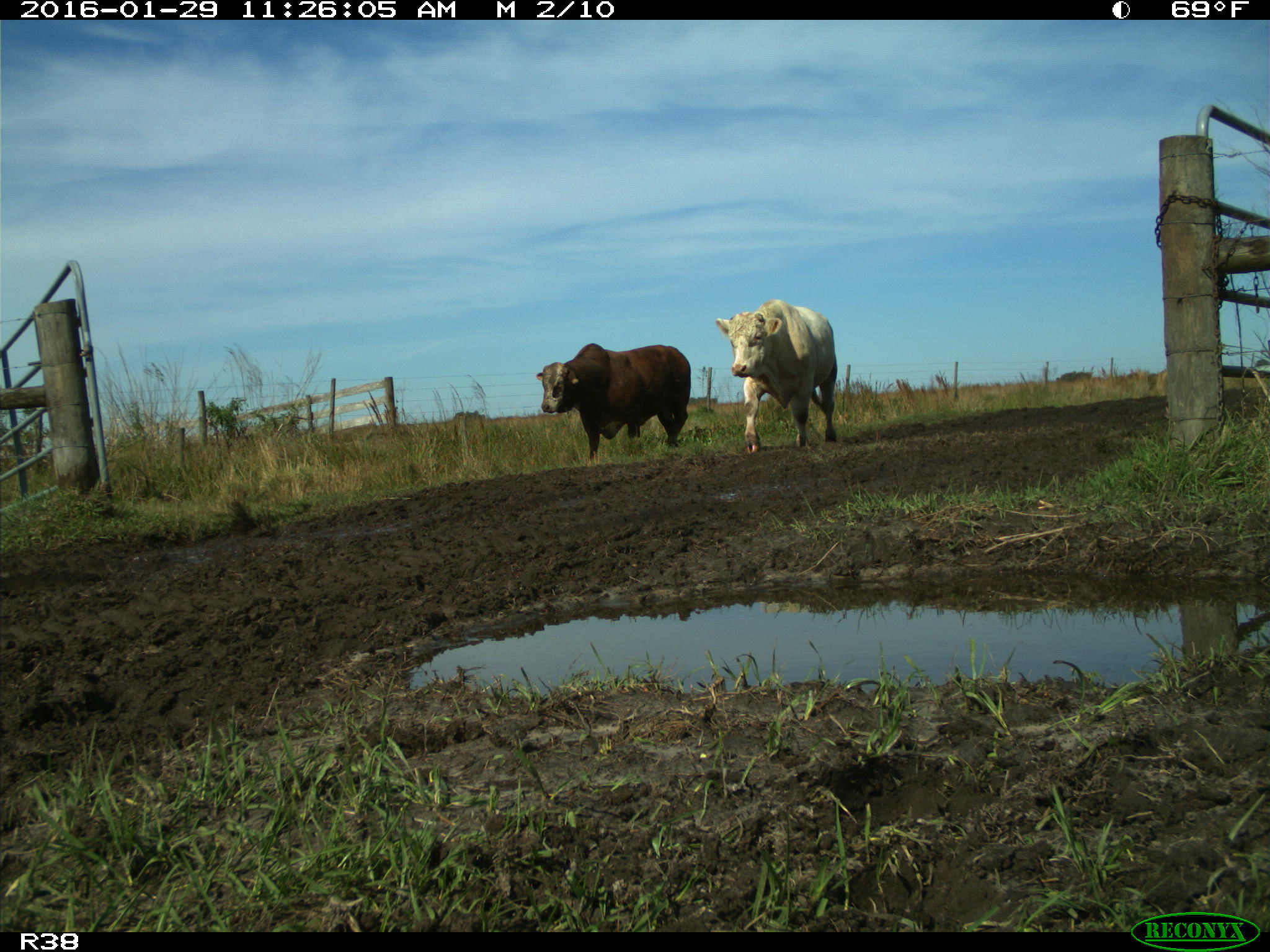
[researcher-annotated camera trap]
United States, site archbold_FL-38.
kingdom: Animalia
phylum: Chordata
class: Mammalia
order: Artiodactyla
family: Bovidae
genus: Bos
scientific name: Bos taurus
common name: domestic cow